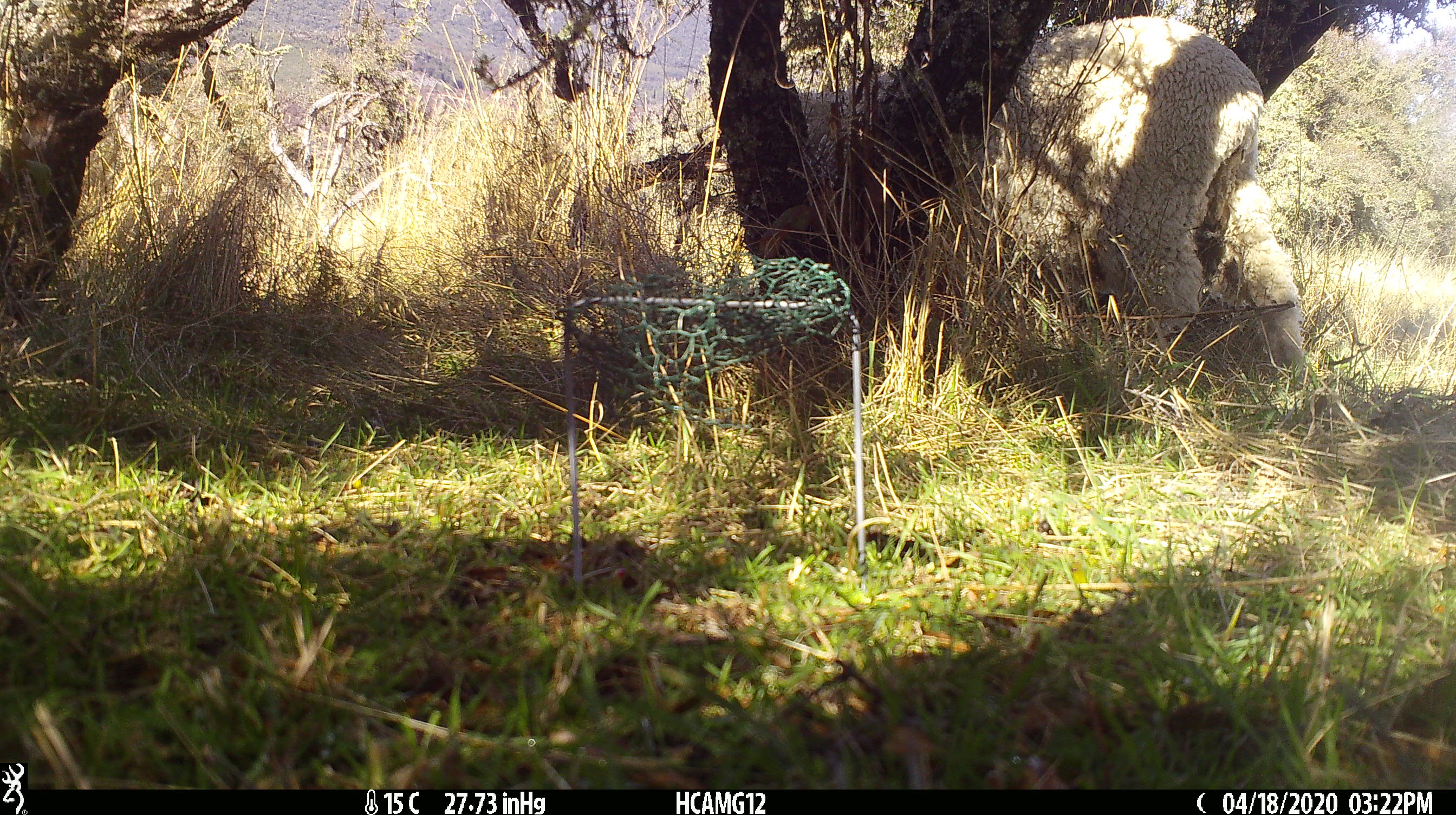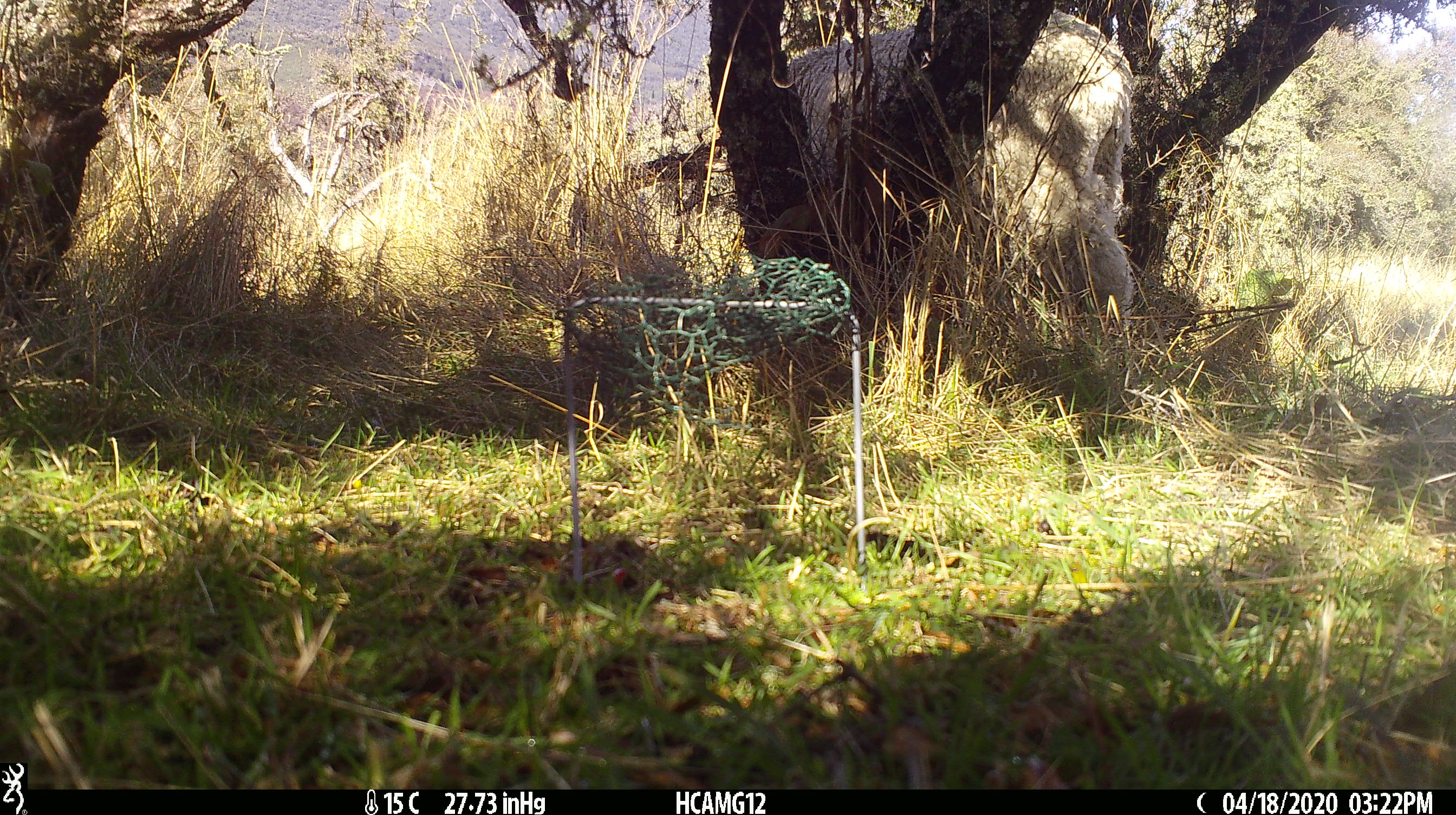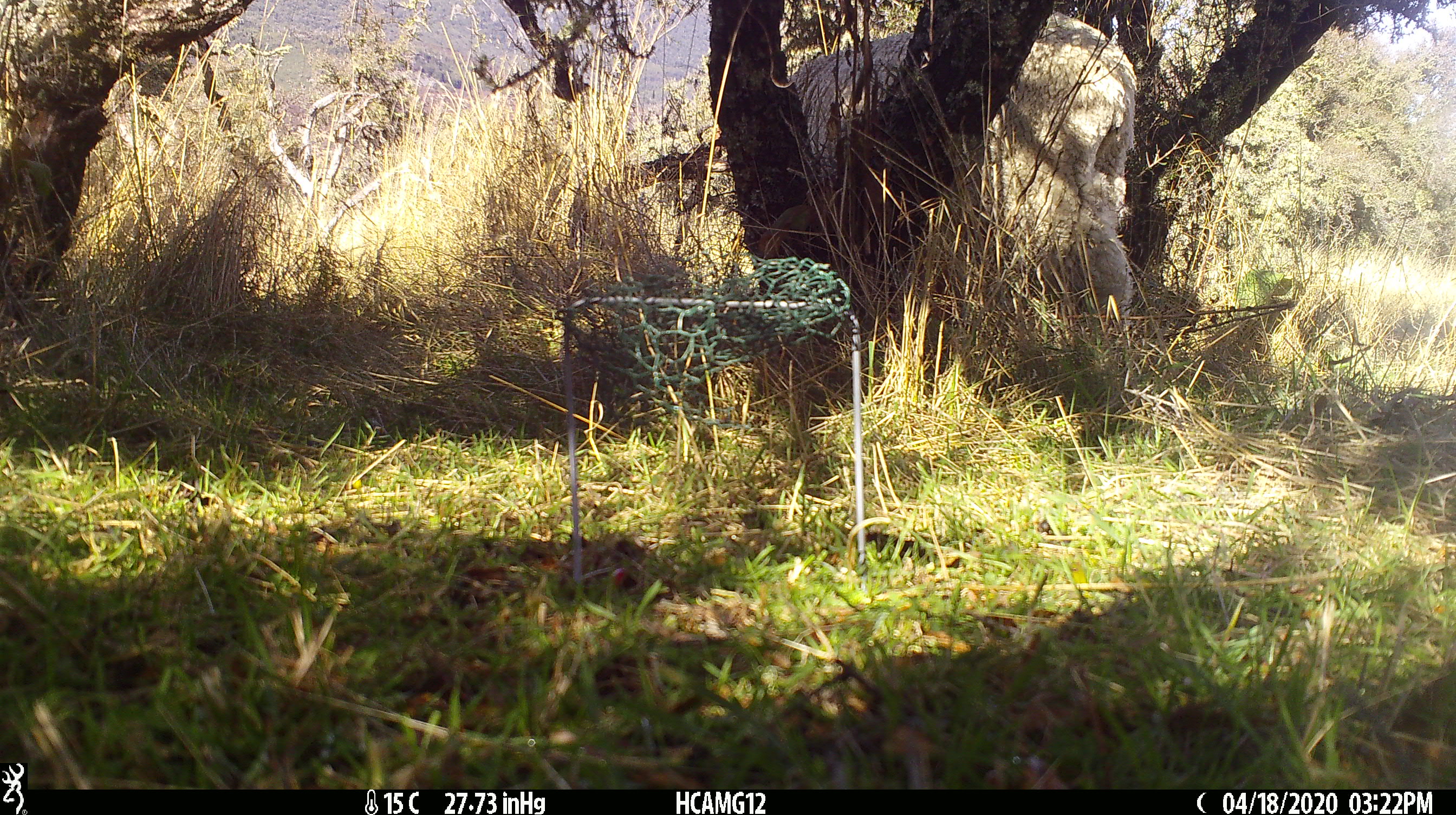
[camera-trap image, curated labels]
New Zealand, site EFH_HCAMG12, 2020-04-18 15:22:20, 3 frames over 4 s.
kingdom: Animalia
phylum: Chordata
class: Mammalia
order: Artiodactyla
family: Bovidae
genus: Ovis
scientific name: Ovis aries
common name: domestic sheep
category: sheep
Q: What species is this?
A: Sheep (domestic sheep) (Ovis aries).